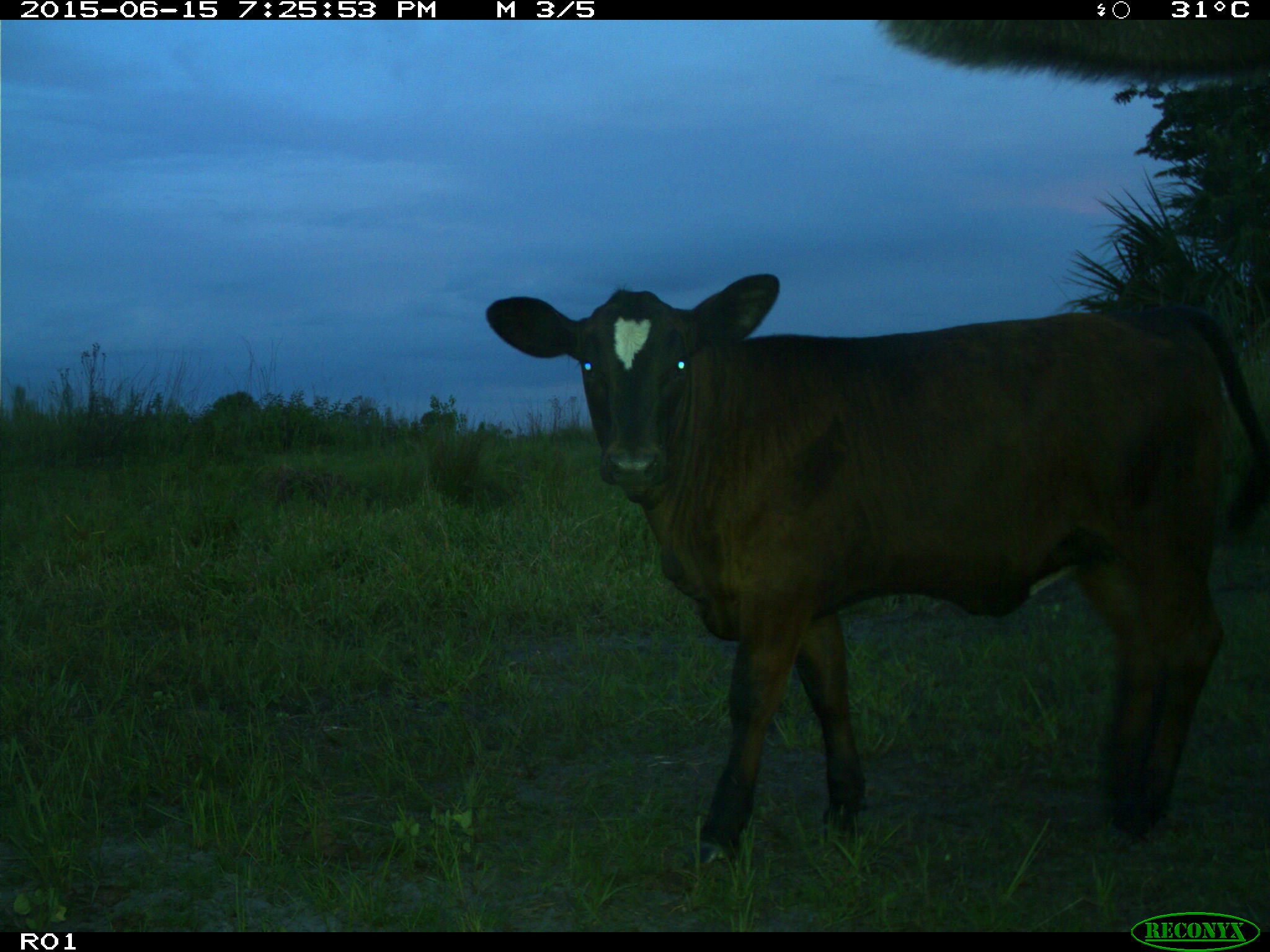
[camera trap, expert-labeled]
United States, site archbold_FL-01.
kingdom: Animalia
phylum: Chordata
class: Mammalia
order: Artiodactyla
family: Bovidae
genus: Bos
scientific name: Bos taurus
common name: domestic cow